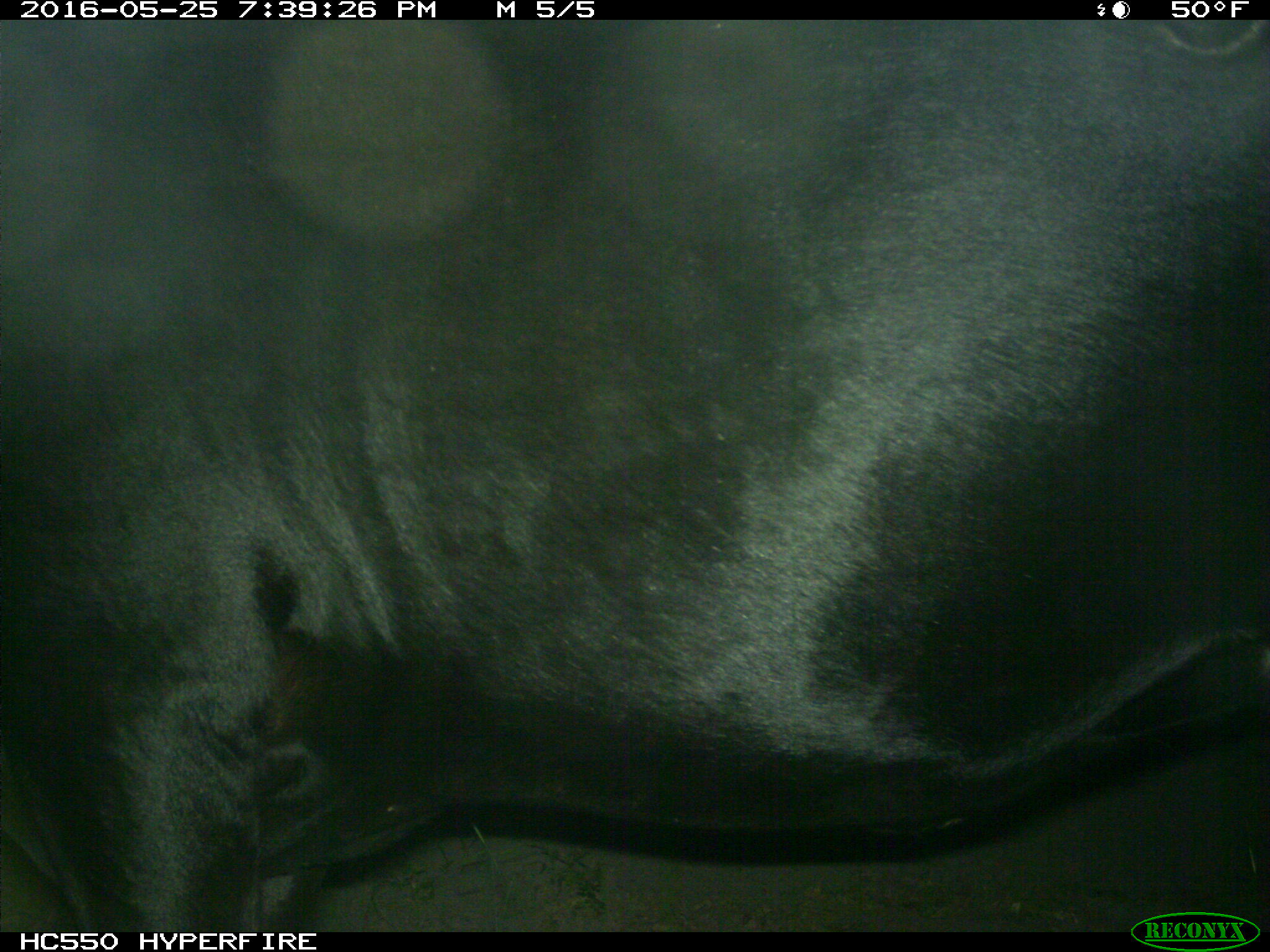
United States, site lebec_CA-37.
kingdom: Animalia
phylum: Chordata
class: Mammalia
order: Artiodactyla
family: Bovidae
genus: Bos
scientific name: Bos taurus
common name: domestic cow